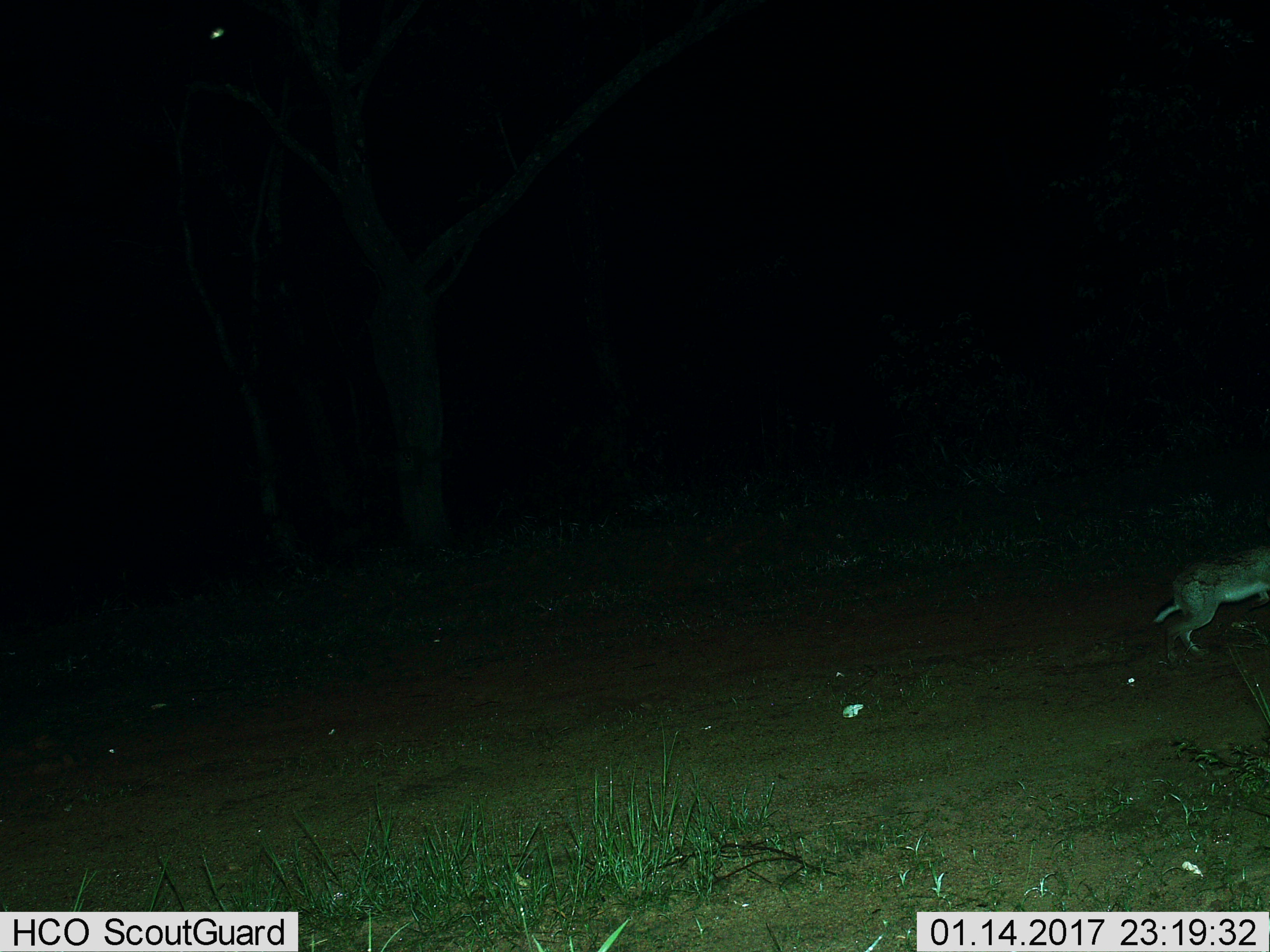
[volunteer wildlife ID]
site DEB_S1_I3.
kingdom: Animalia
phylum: Chordata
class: Mammalia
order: Lagomorpha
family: Leporidae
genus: Lepus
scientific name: Lepus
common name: hare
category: hareunknown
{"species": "hareunknown (hare) (Lepus)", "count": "1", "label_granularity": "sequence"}